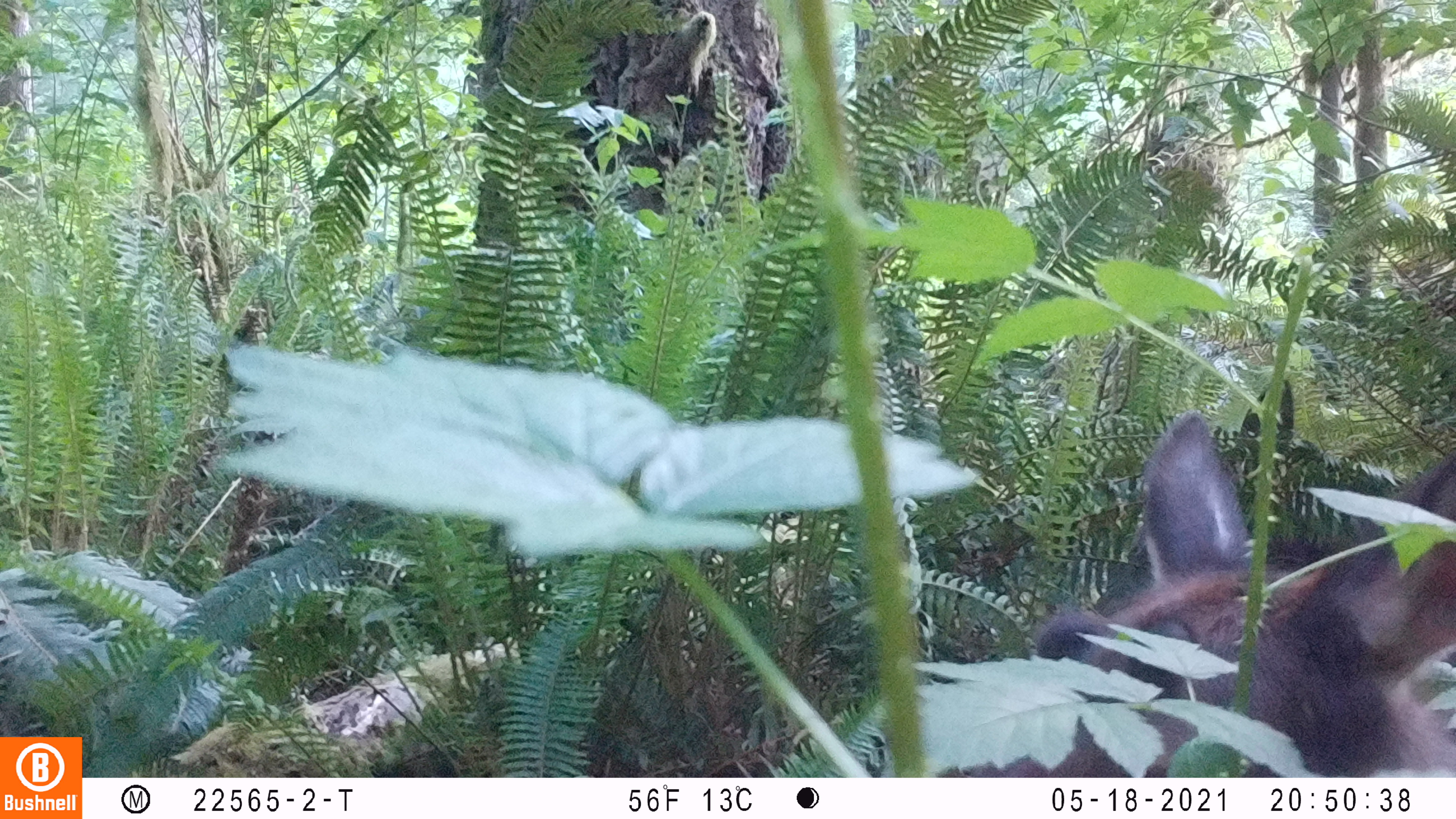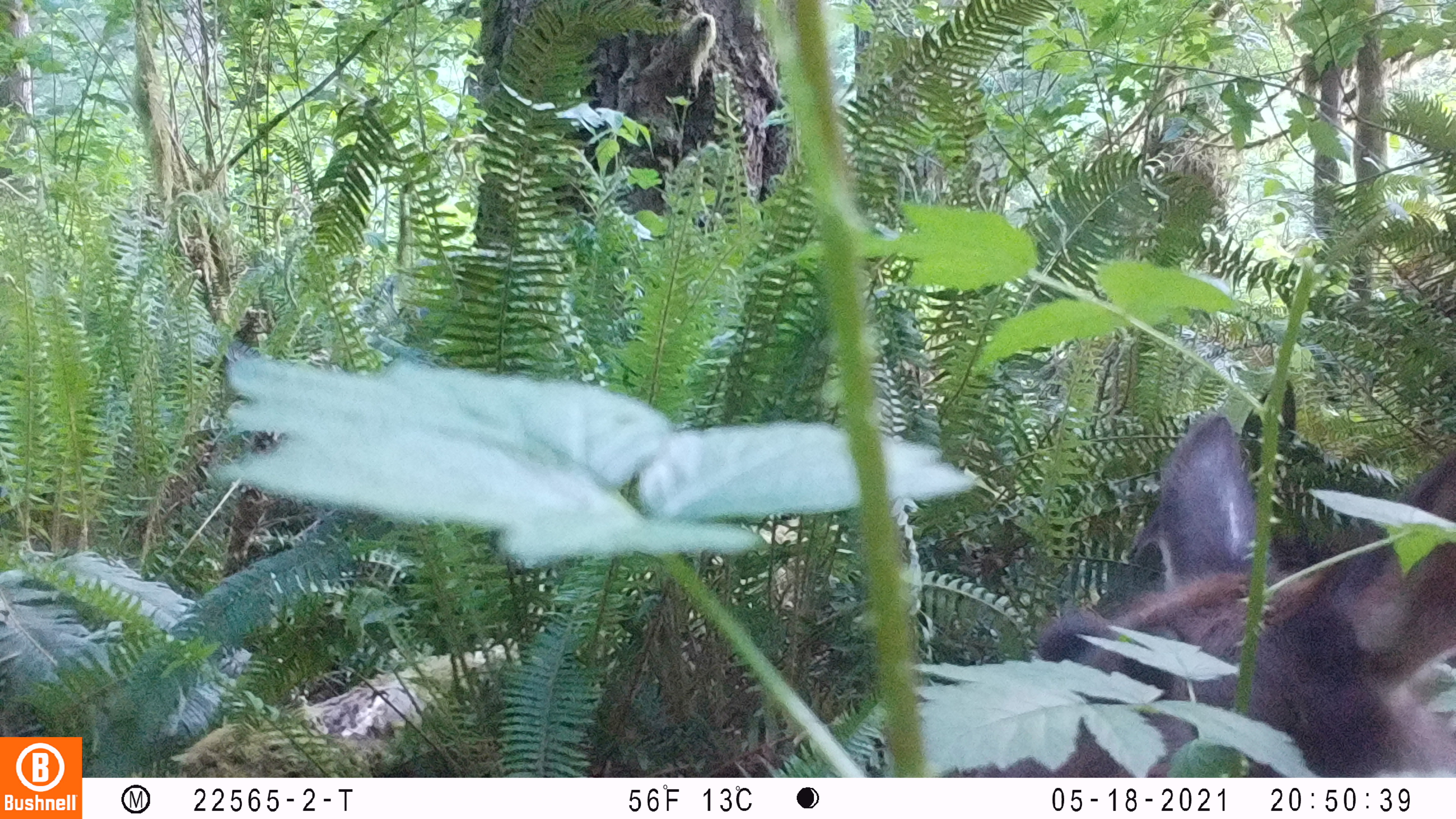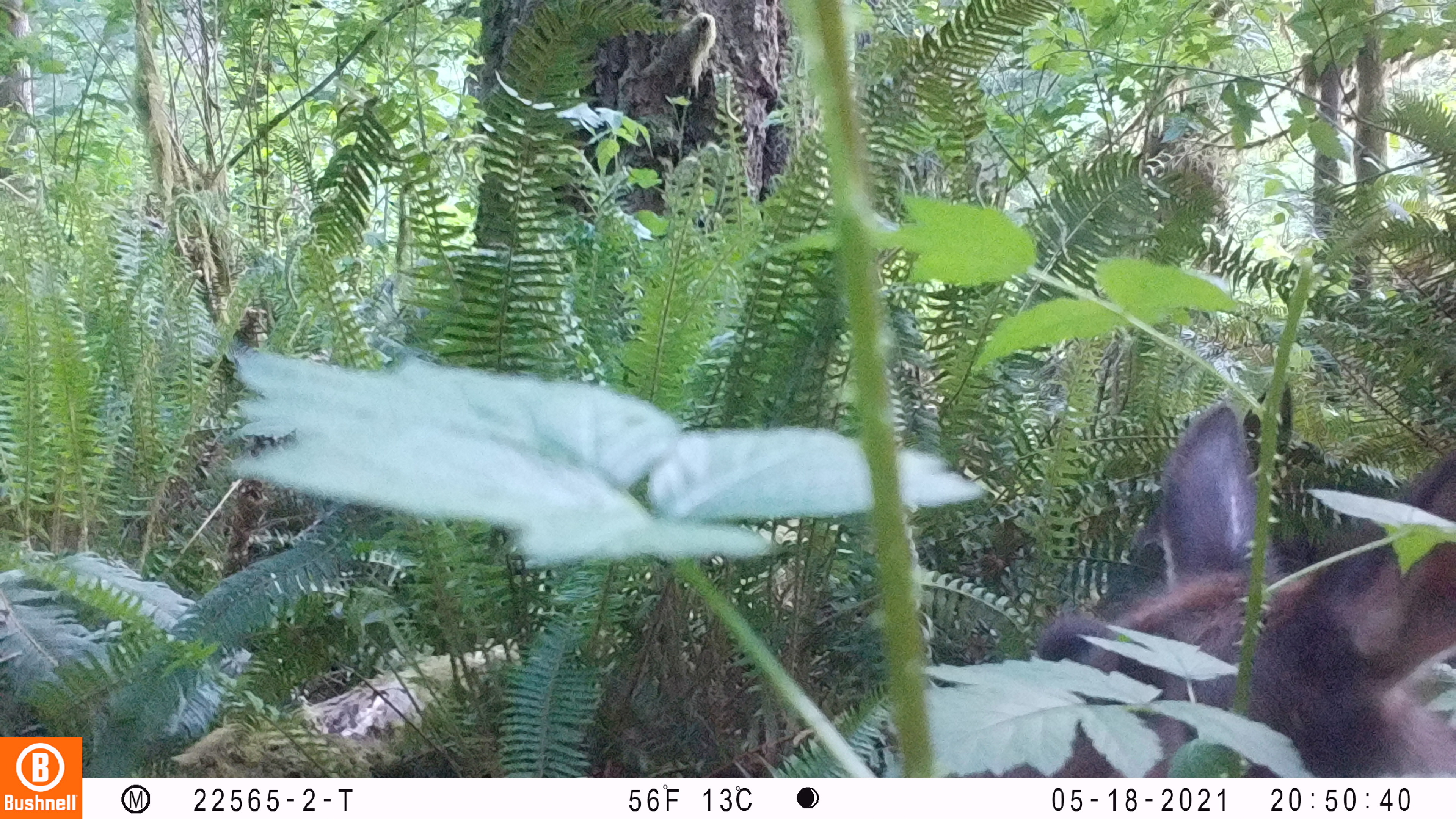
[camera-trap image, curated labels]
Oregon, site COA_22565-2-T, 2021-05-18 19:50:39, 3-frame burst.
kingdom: Animalia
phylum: Chordata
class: Mammalia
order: Artiodactyla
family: Cervidae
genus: Cervus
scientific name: Cervus canadensis roosevelti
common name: roosevelt elk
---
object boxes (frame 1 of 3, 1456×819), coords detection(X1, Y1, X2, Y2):
roosevelt elk: detection(1021, 391, 1453, 720)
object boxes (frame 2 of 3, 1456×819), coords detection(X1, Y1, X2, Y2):
roosevelt elk: detection(1037, 389, 1454, 711)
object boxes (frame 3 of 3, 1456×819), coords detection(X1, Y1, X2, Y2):
roosevelt elk: detection(1035, 380, 1451, 694)